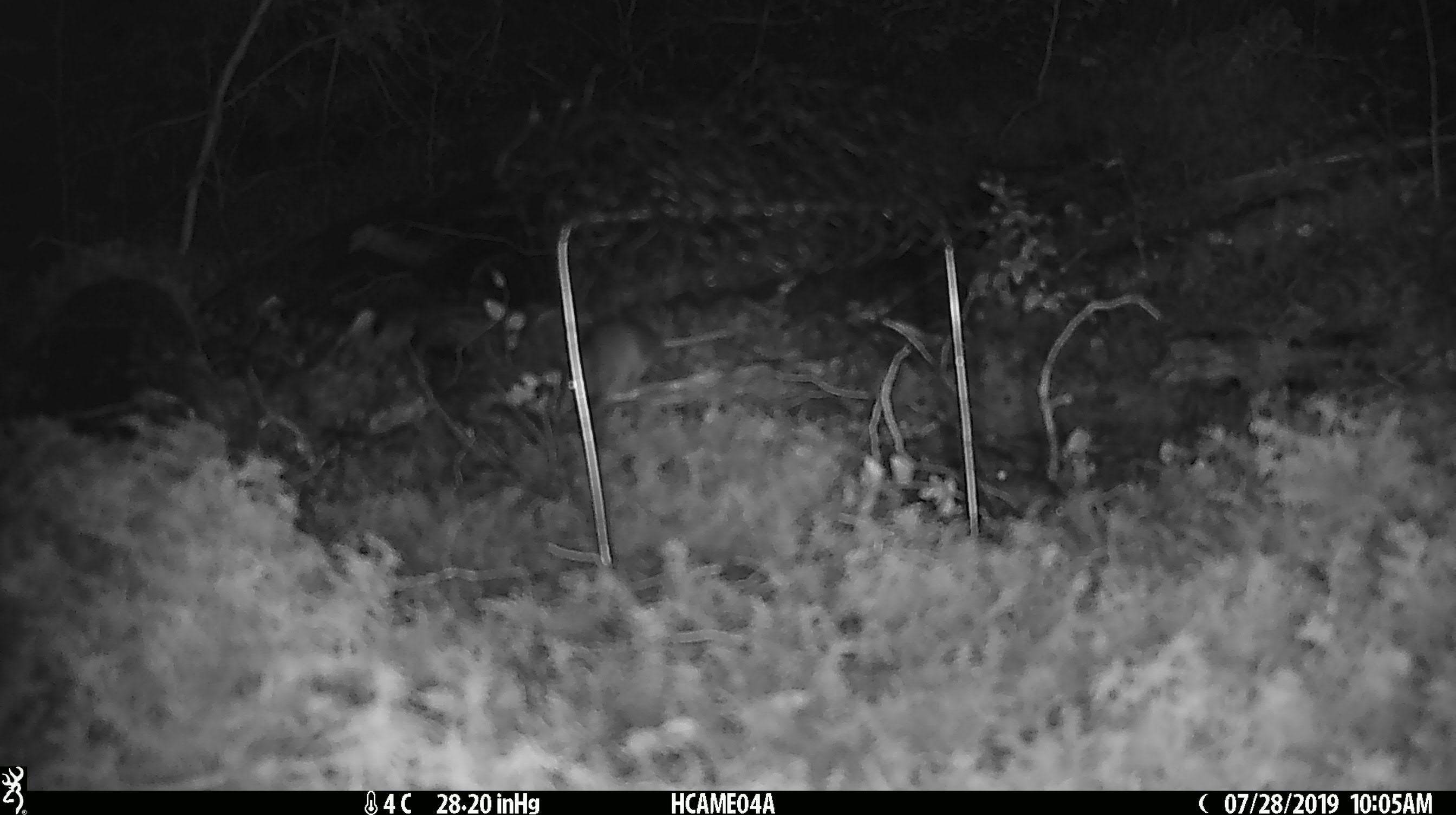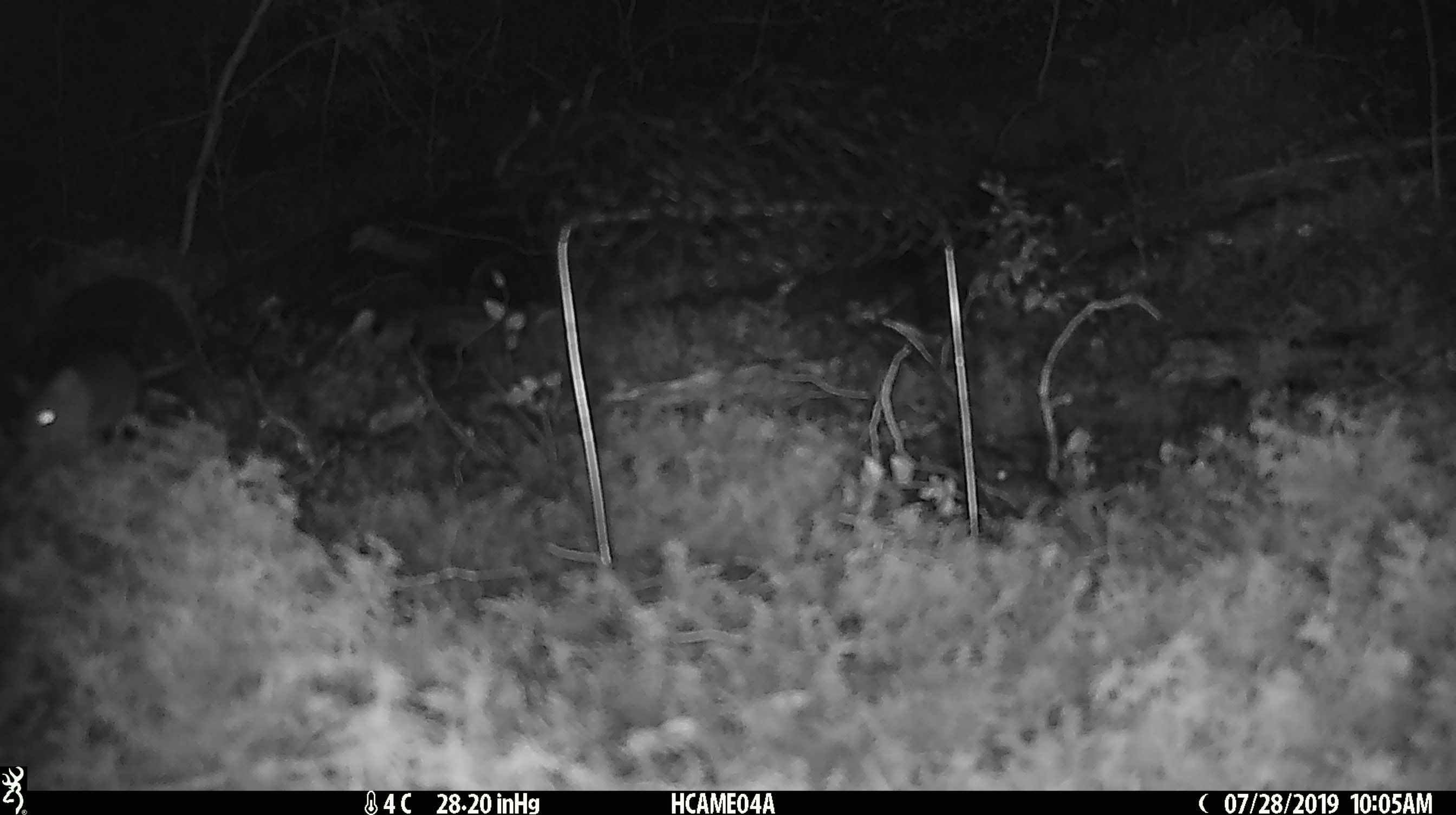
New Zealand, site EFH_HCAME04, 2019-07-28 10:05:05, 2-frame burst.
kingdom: Animalia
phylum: Chordata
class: Mammalia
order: Rodentia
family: Muridae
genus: Mus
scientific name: Mus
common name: mouse